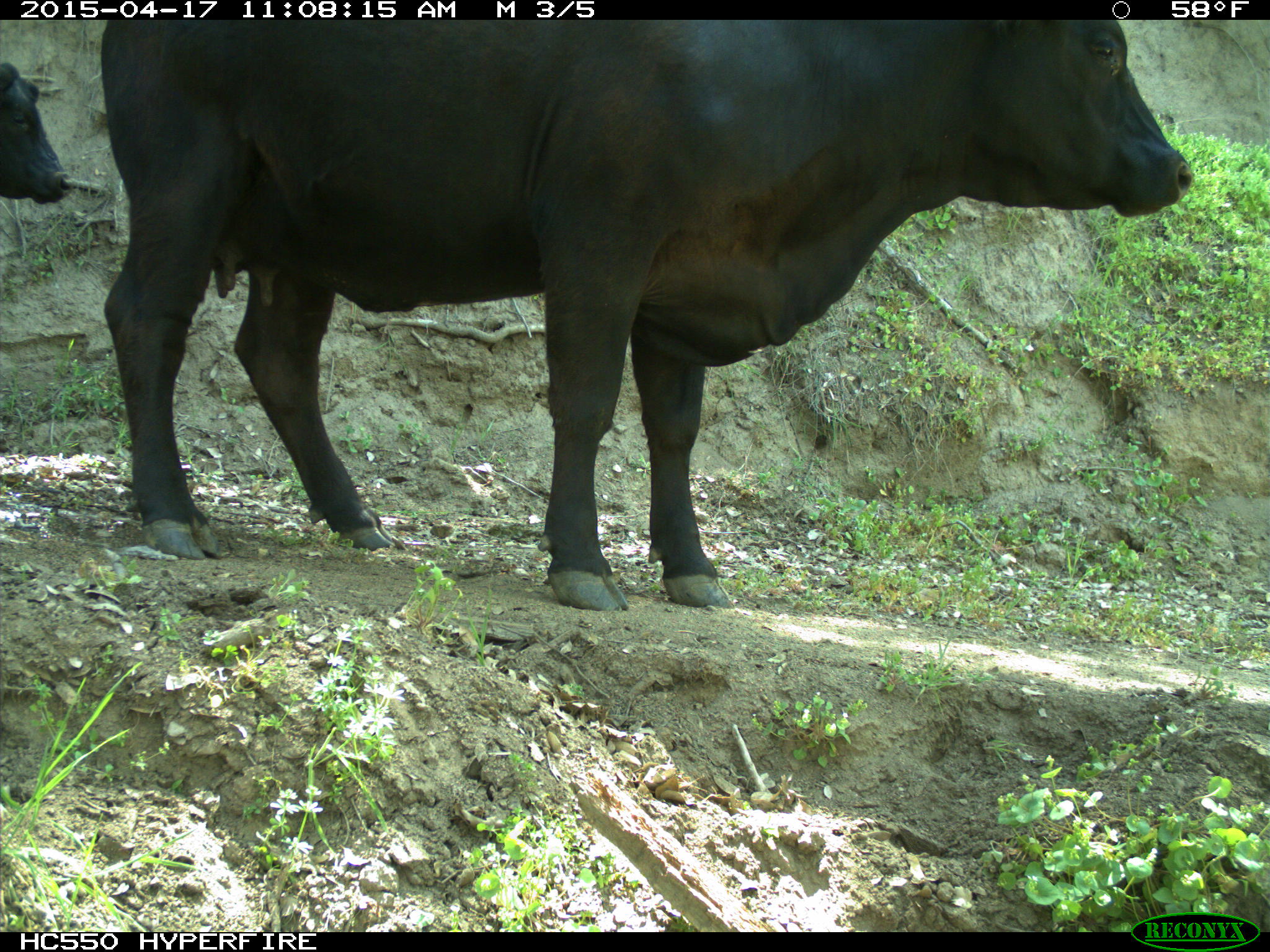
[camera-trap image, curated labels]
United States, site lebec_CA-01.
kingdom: Animalia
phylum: Chordata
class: Mammalia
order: Artiodactyla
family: Bovidae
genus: Bos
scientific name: Bos taurus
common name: domestic cow